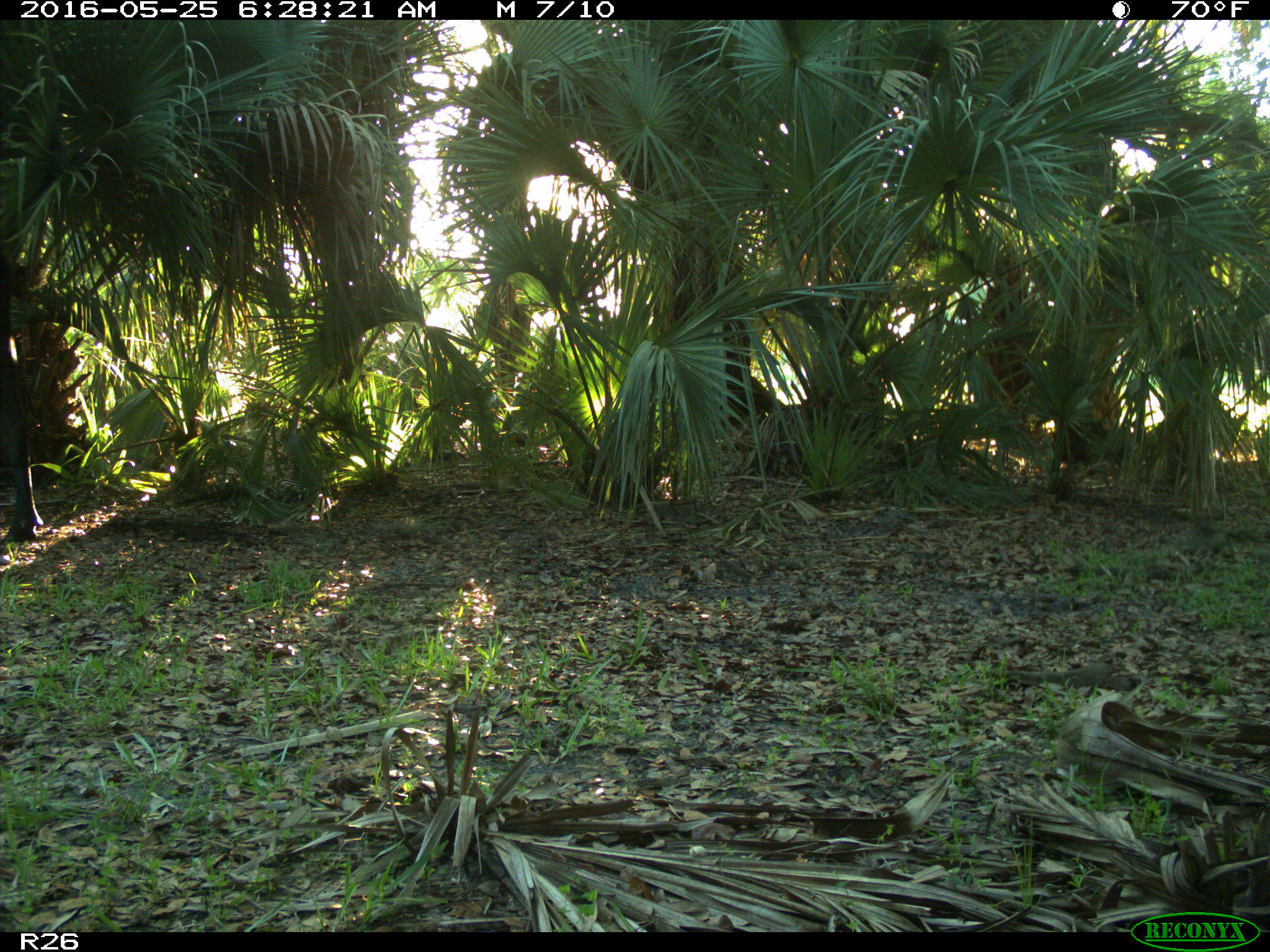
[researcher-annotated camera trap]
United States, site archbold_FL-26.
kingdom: Animalia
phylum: Chordata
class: Mammalia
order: Artiodactyla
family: Bovidae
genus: Bos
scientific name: Bos taurus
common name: domestic cow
Bos taurus (domestic cow).